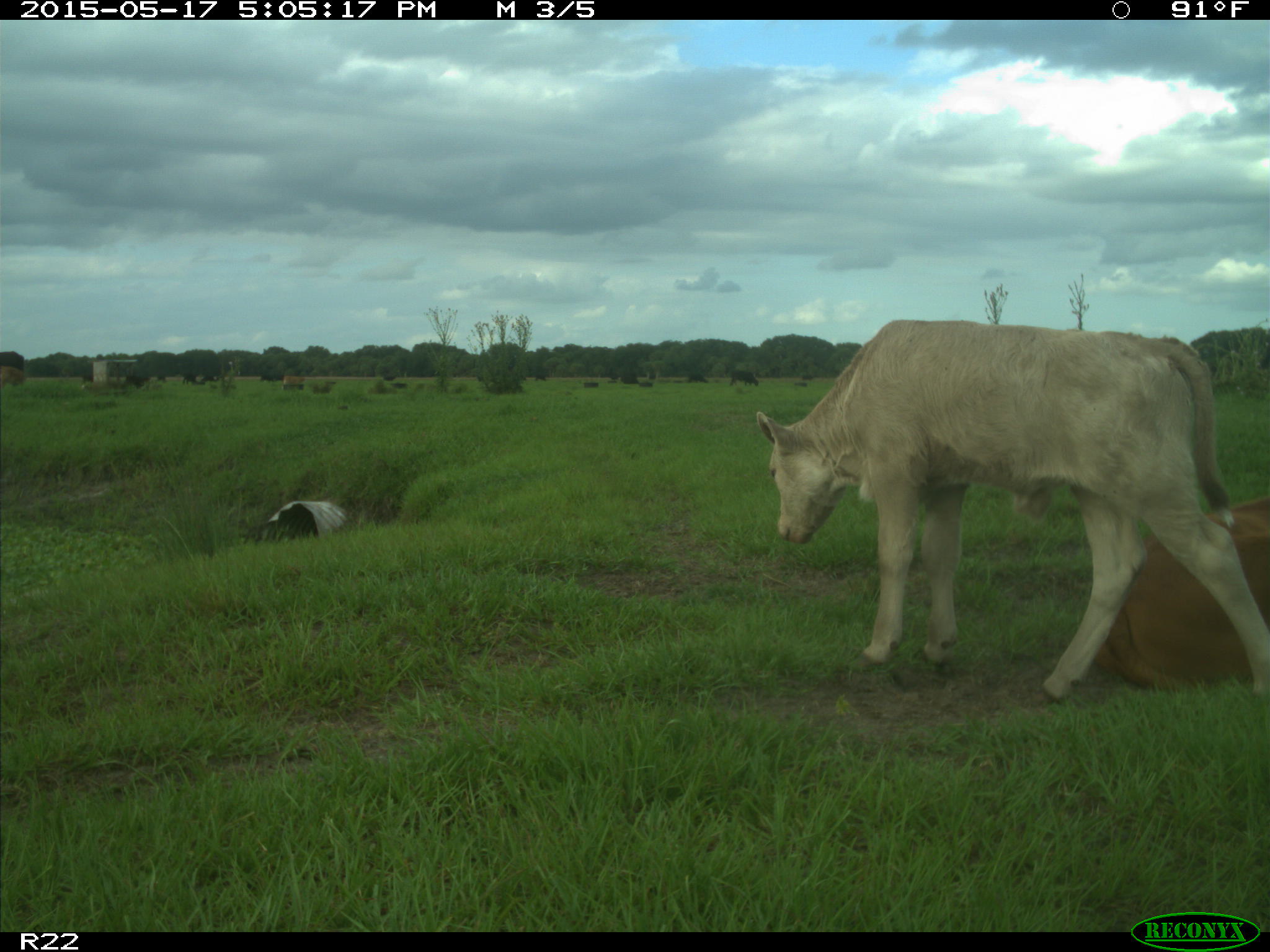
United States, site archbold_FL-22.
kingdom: Animalia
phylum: Chordata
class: Mammalia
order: Artiodactyla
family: Bovidae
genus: Bos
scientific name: Bos taurus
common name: domestic cow